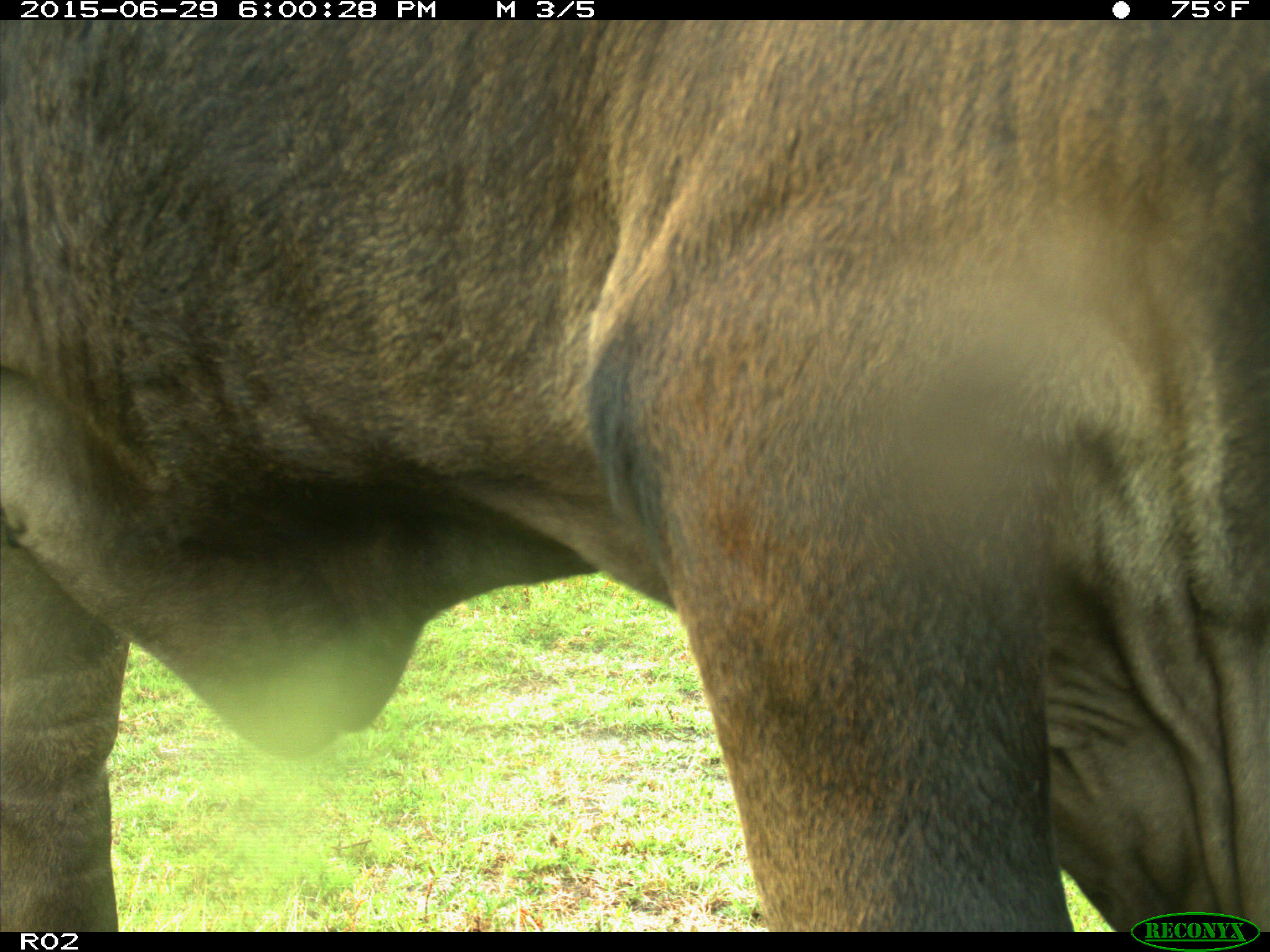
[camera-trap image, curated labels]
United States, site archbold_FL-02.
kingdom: Animalia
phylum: Chordata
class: Mammalia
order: Artiodactyla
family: Bovidae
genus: Bos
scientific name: Bos taurus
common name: domestic cow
Bos taurus (domestic cow).